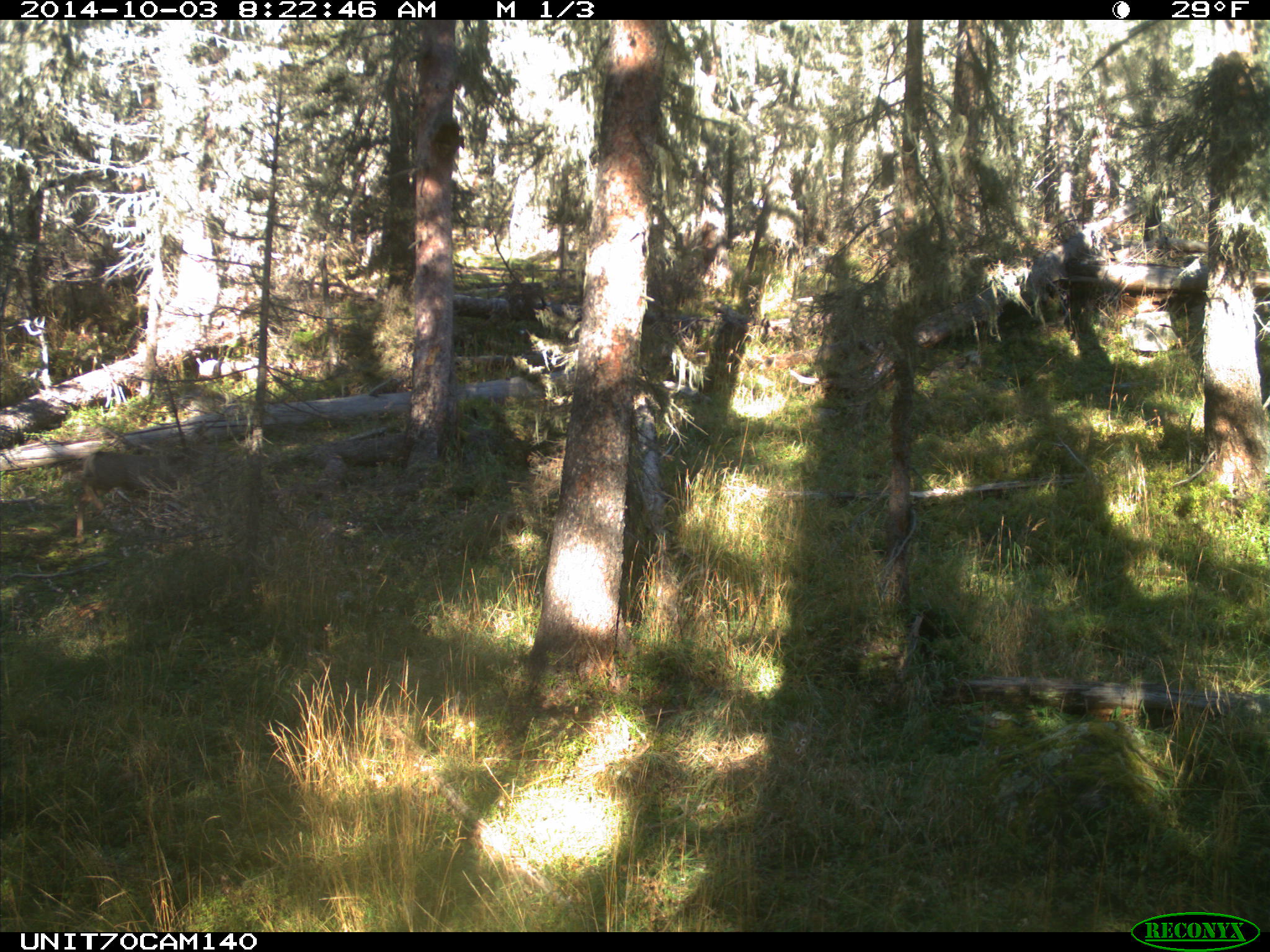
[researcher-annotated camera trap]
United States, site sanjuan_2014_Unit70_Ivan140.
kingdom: Animalia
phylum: Chordata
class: Mammalia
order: Artiodactyla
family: Cervidae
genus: Odocoileus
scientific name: Odocoileus hemionus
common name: mule deer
Odocoileus hemionus (mule deer).